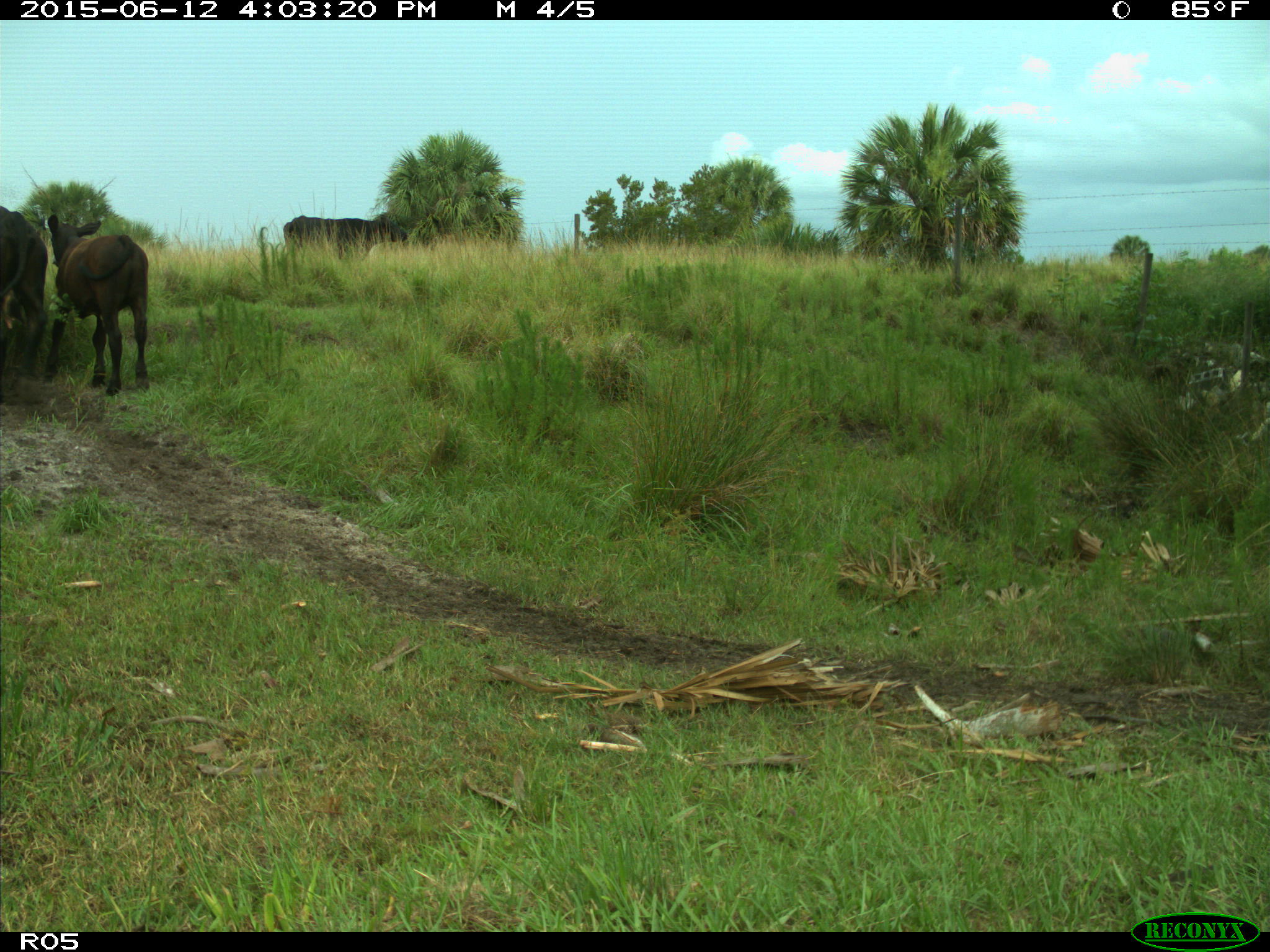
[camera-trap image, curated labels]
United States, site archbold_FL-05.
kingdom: Animalia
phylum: Chordata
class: Mammalia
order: Artiodactyla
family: Bovidae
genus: Bos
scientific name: Bos taurus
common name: domestic cow